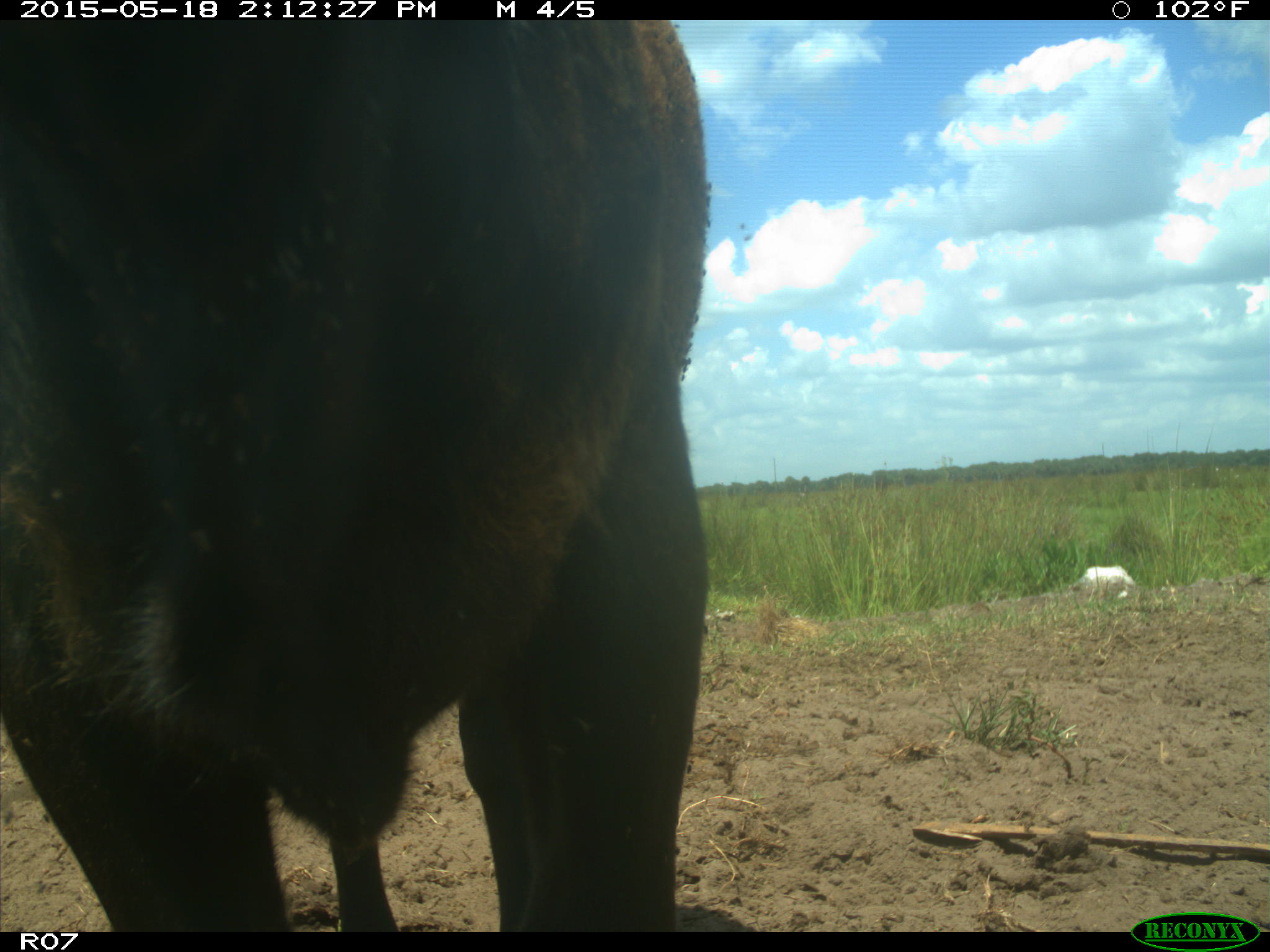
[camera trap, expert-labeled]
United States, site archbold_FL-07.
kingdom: Animalia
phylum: Chordata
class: Mammalia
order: Artiodactyla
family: Bovidae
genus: Bos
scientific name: Bos taurus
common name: domestic cow